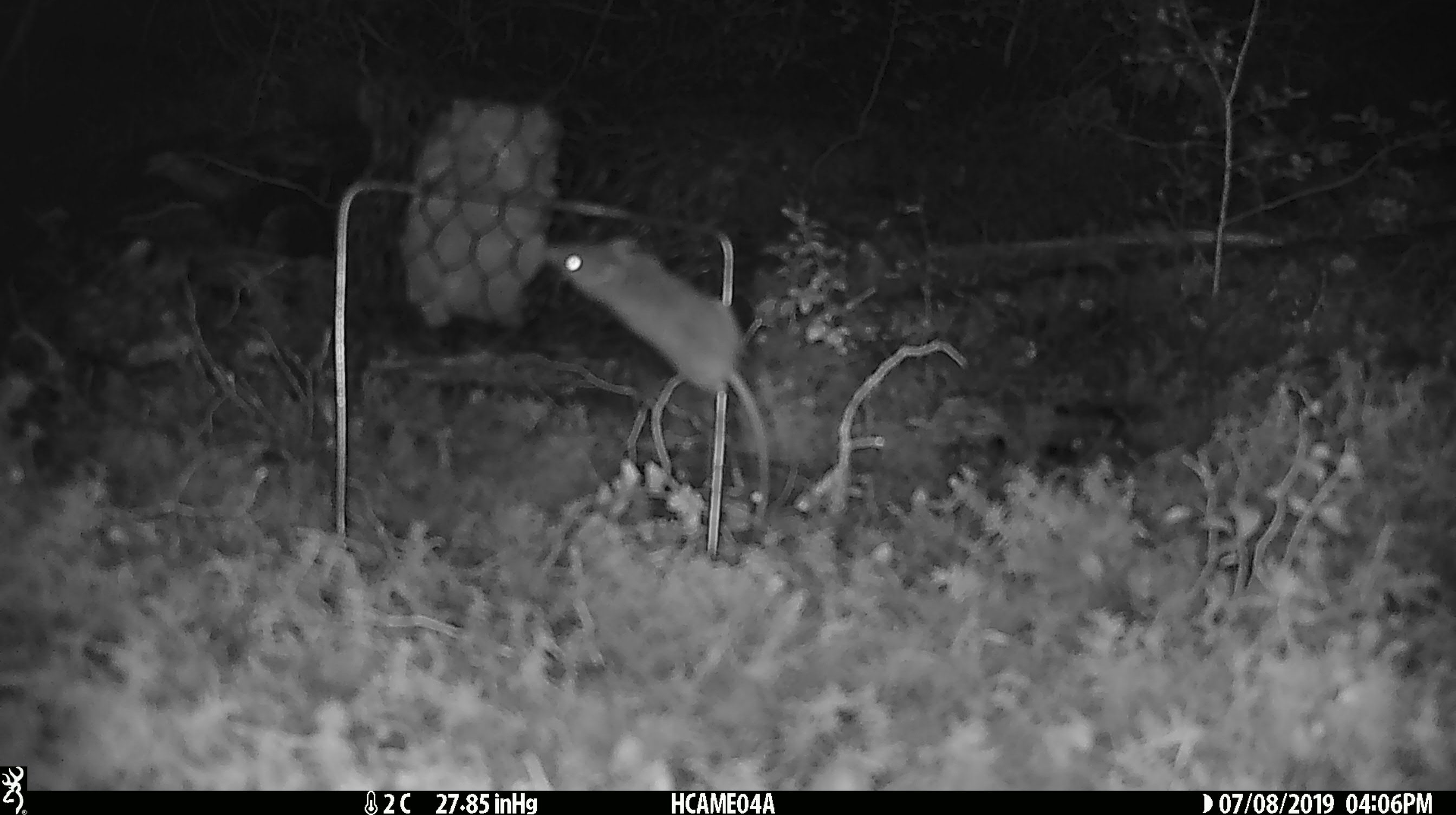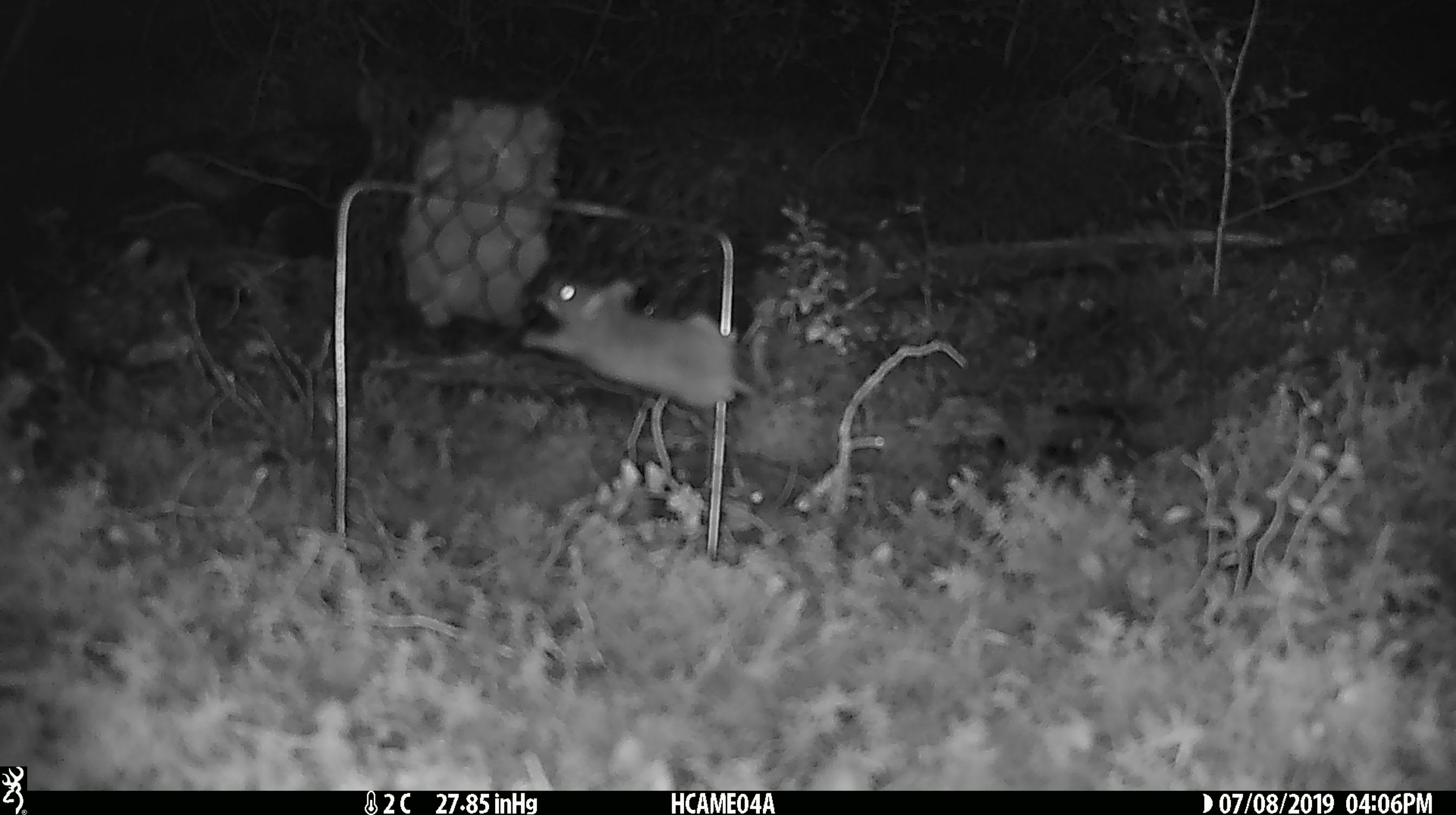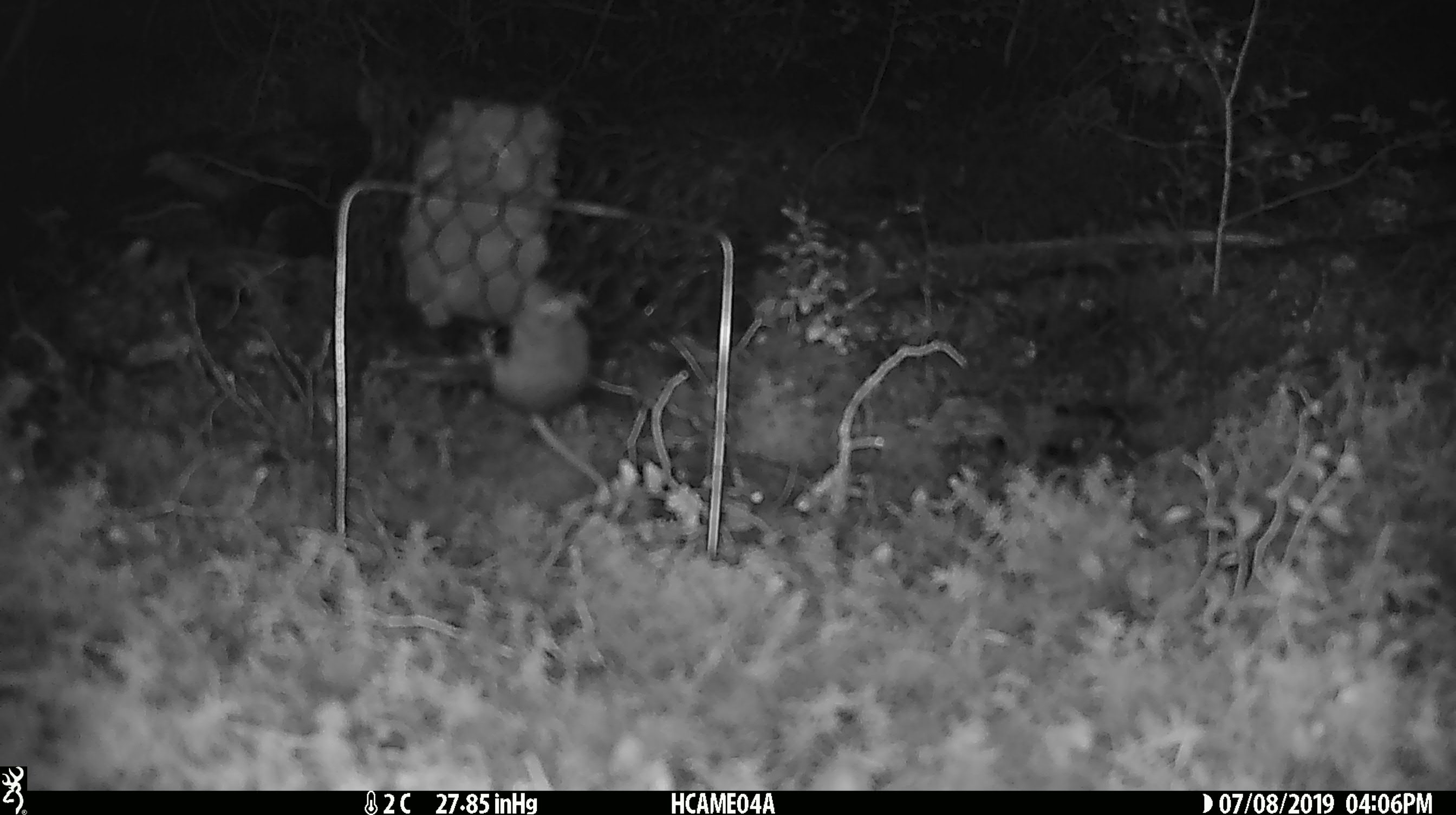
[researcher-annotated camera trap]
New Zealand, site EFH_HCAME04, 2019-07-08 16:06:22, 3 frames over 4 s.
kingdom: Animalia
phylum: Chordata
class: Mammalia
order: Rodentia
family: Muridae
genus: Mus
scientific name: Mus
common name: mouse